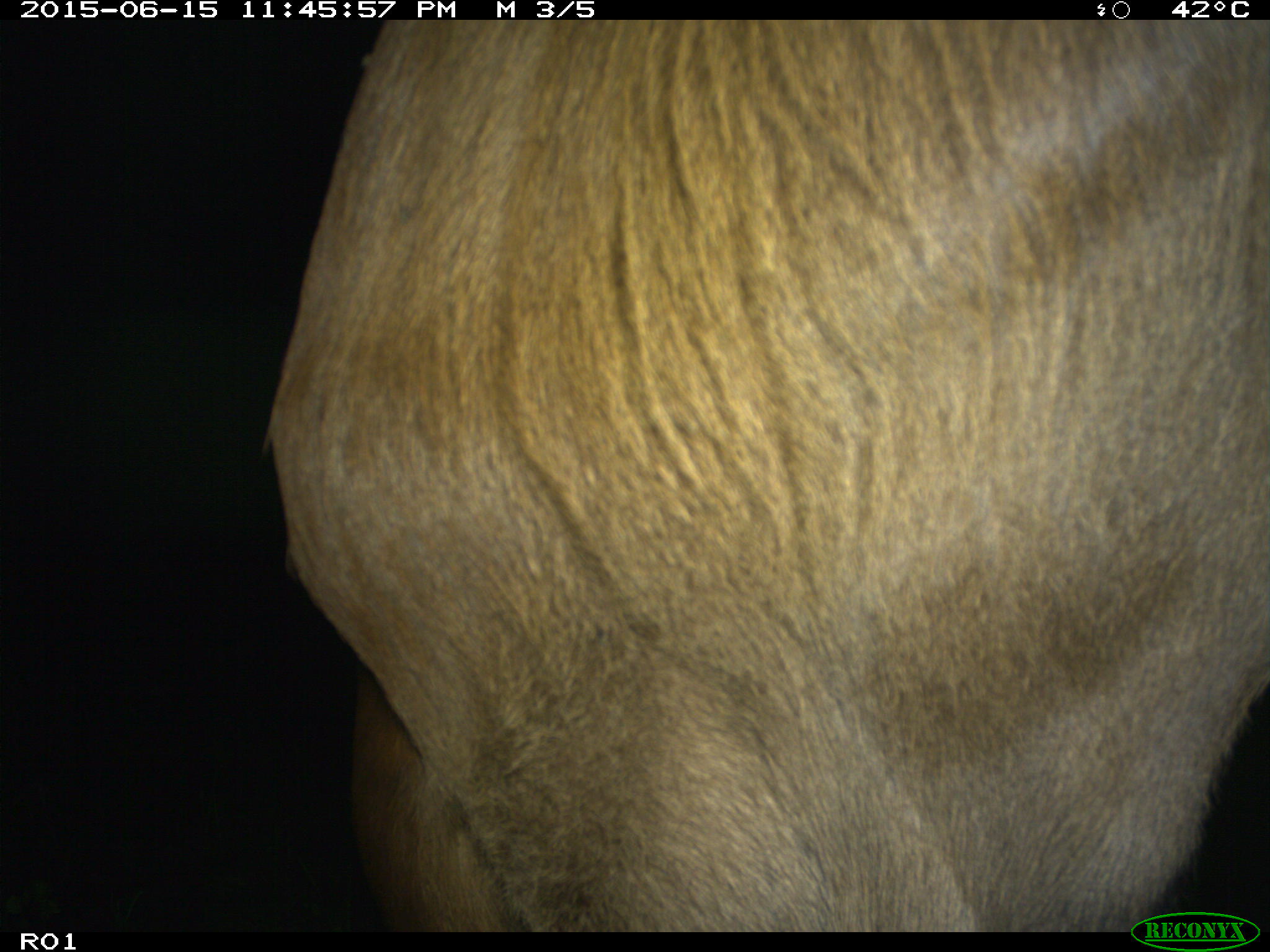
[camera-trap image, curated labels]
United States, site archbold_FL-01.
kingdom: Animalia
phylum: Chordata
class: Mammalia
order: Artiodactyla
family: Bovidae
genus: Bos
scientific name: Bos taurus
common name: domestic cow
Bos taurus (domestic cow).